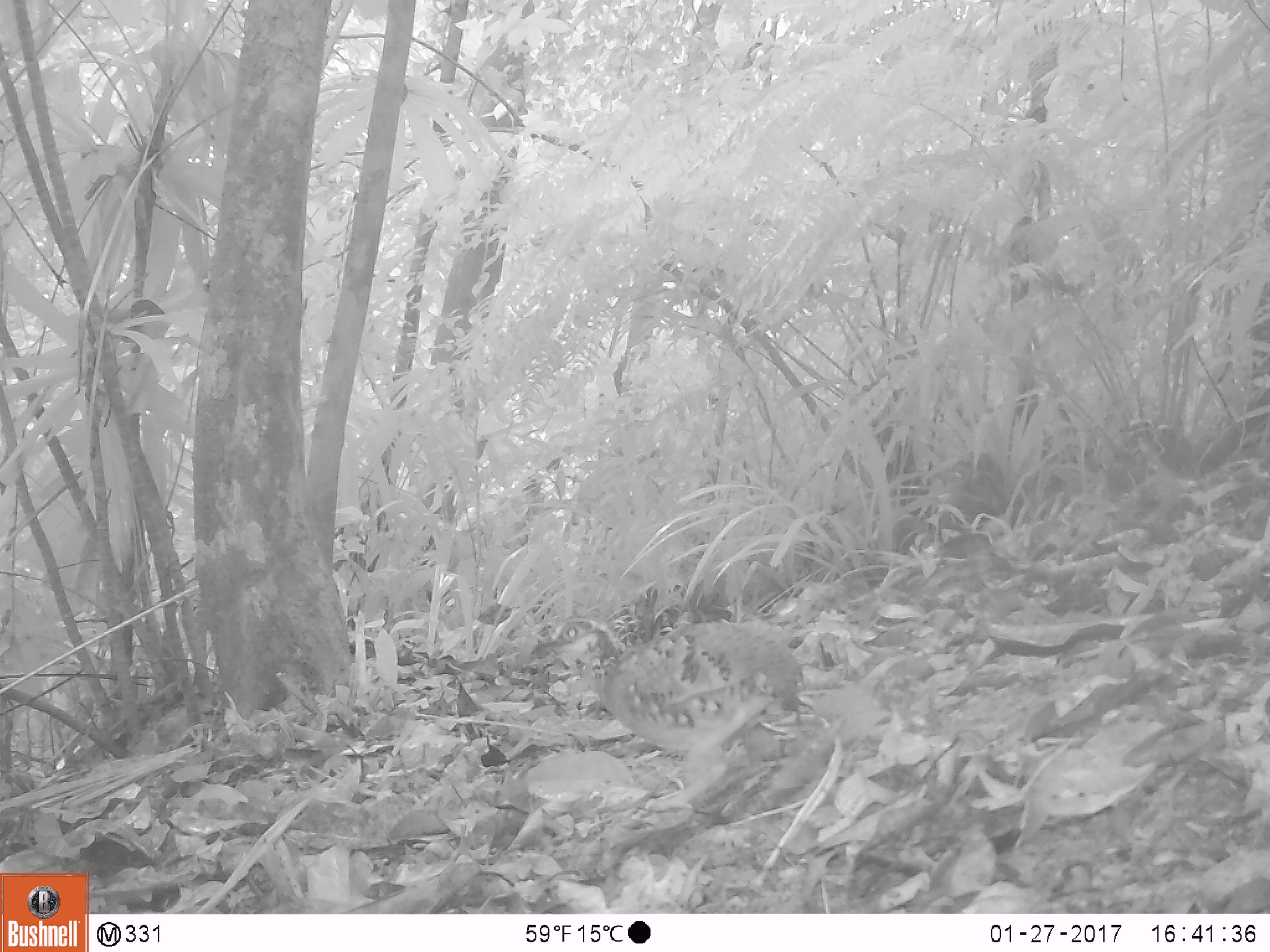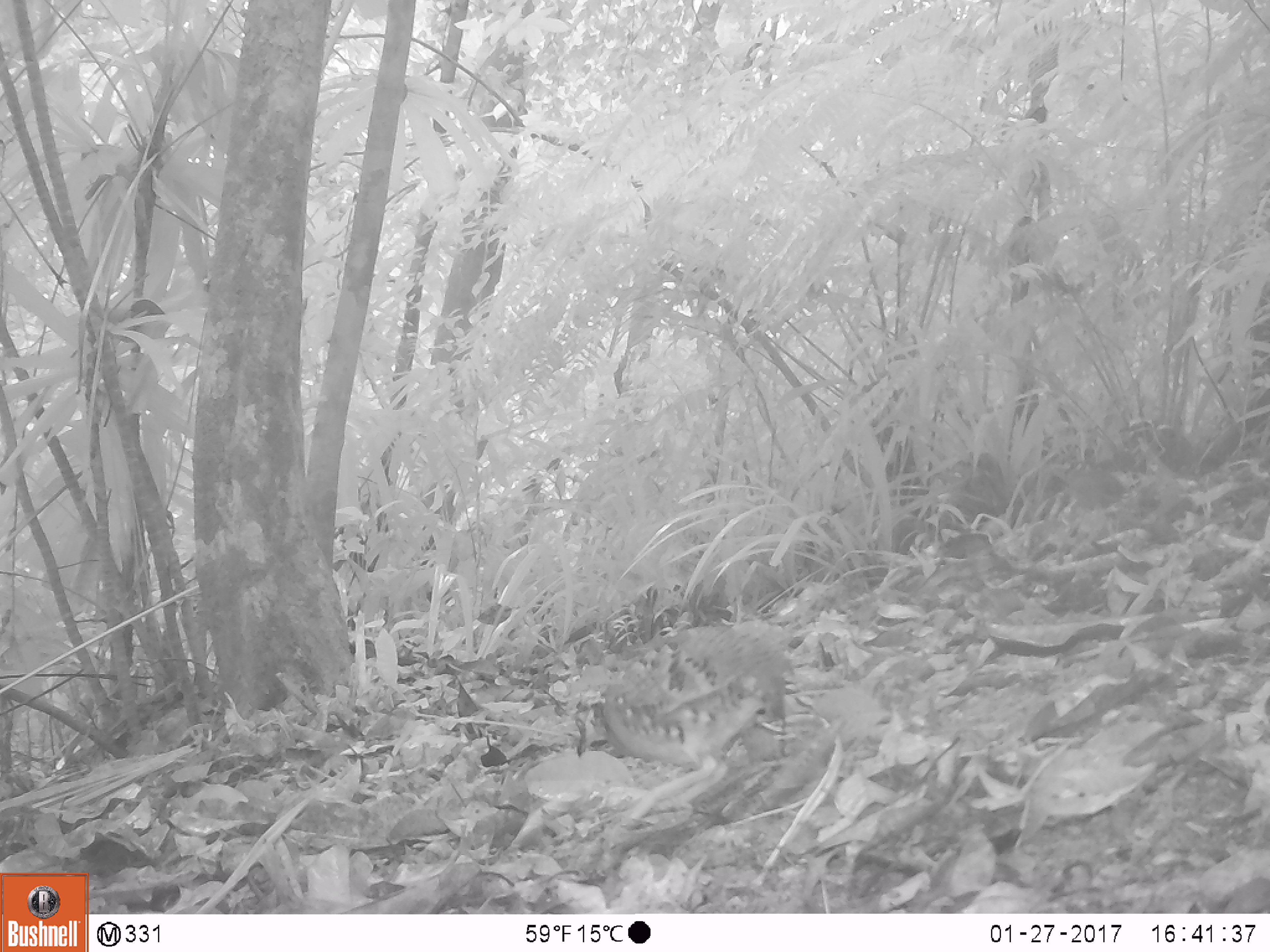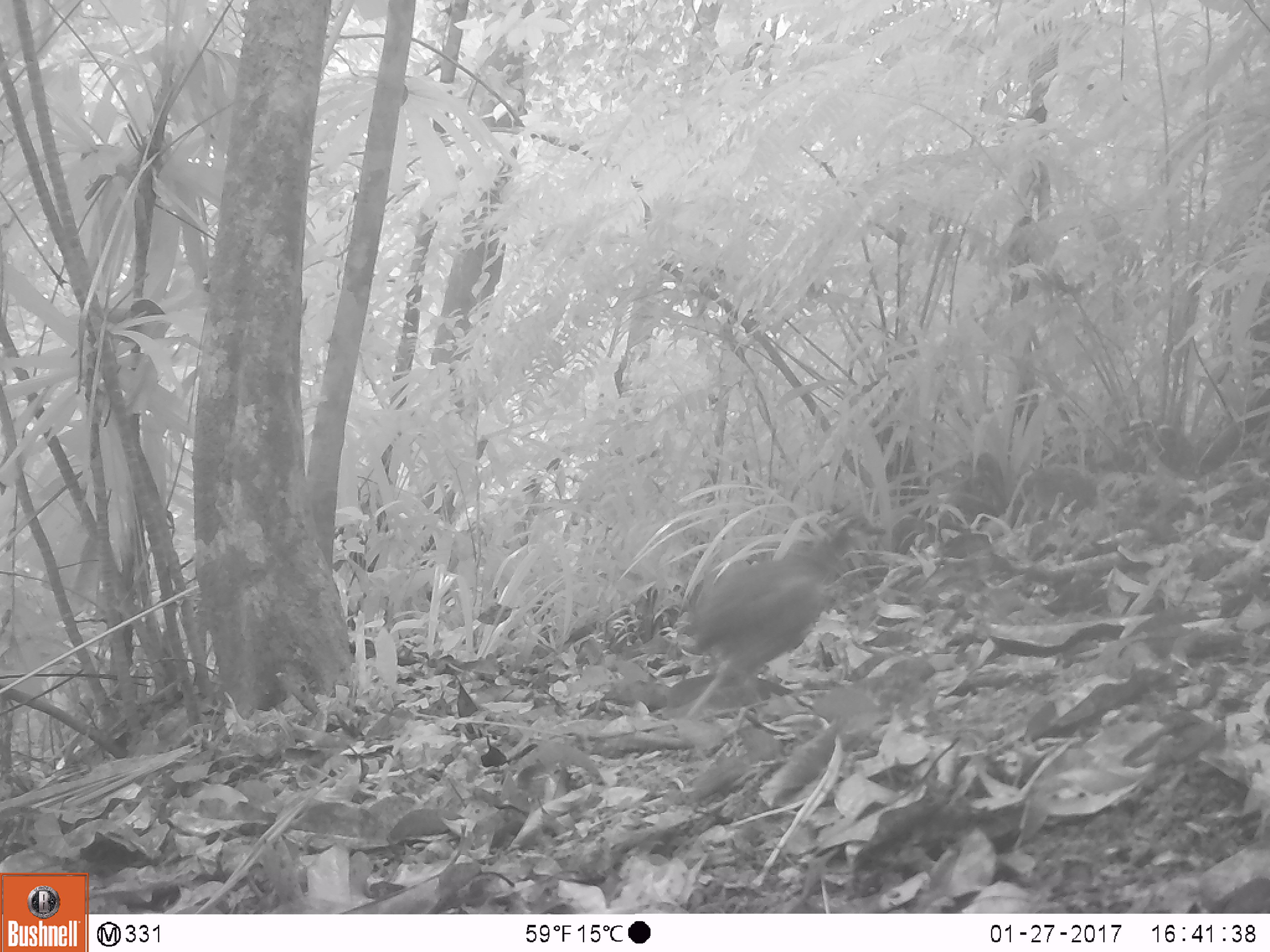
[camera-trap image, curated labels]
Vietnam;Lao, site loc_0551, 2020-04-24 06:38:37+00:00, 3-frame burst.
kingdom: Animalia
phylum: Chordata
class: Aves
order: Galliformes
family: Phasianidae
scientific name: Phasianidae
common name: partridge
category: unidentified partridge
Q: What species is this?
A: Unidentified partridge (partridge) (Phasianidae).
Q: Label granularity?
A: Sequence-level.